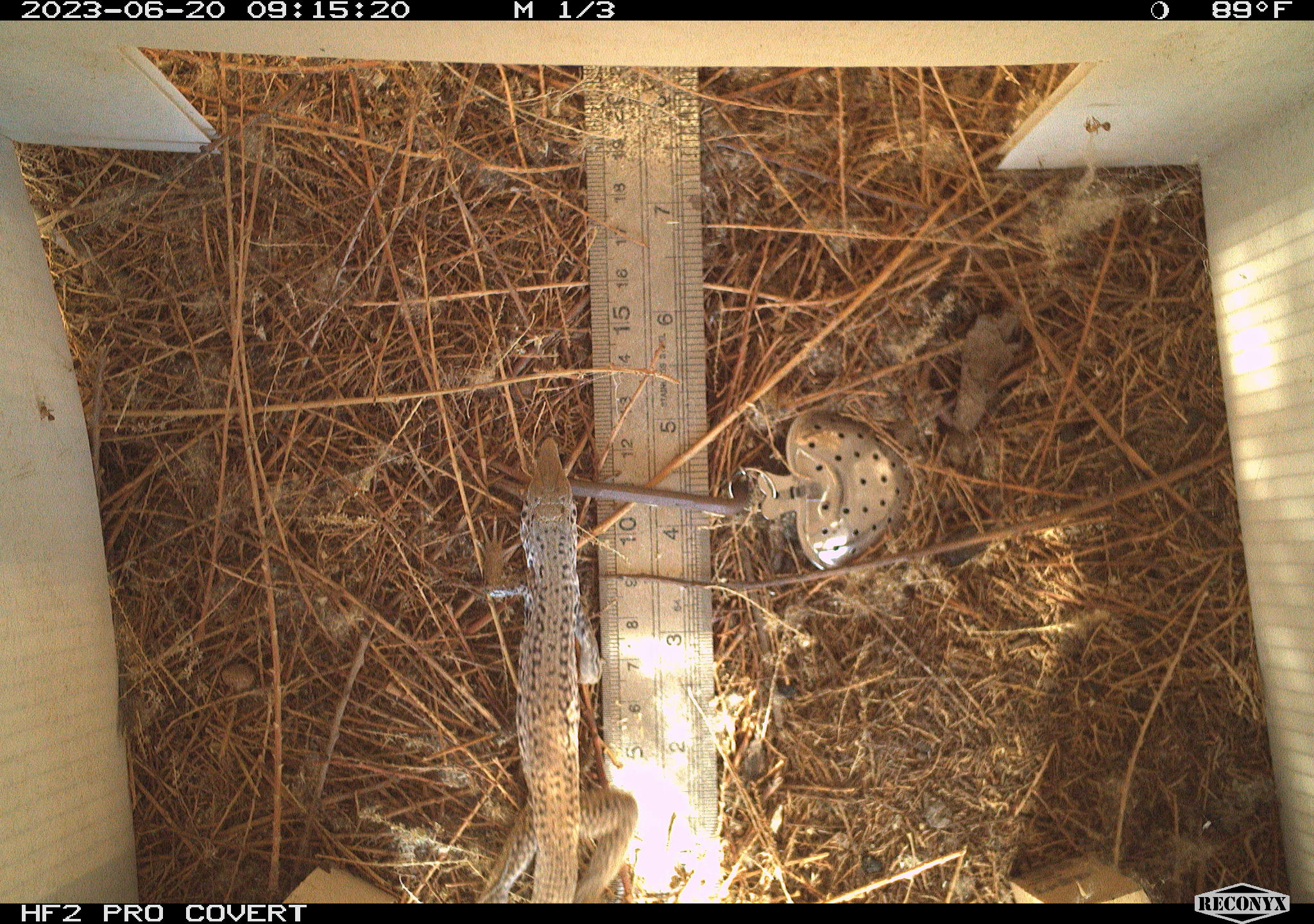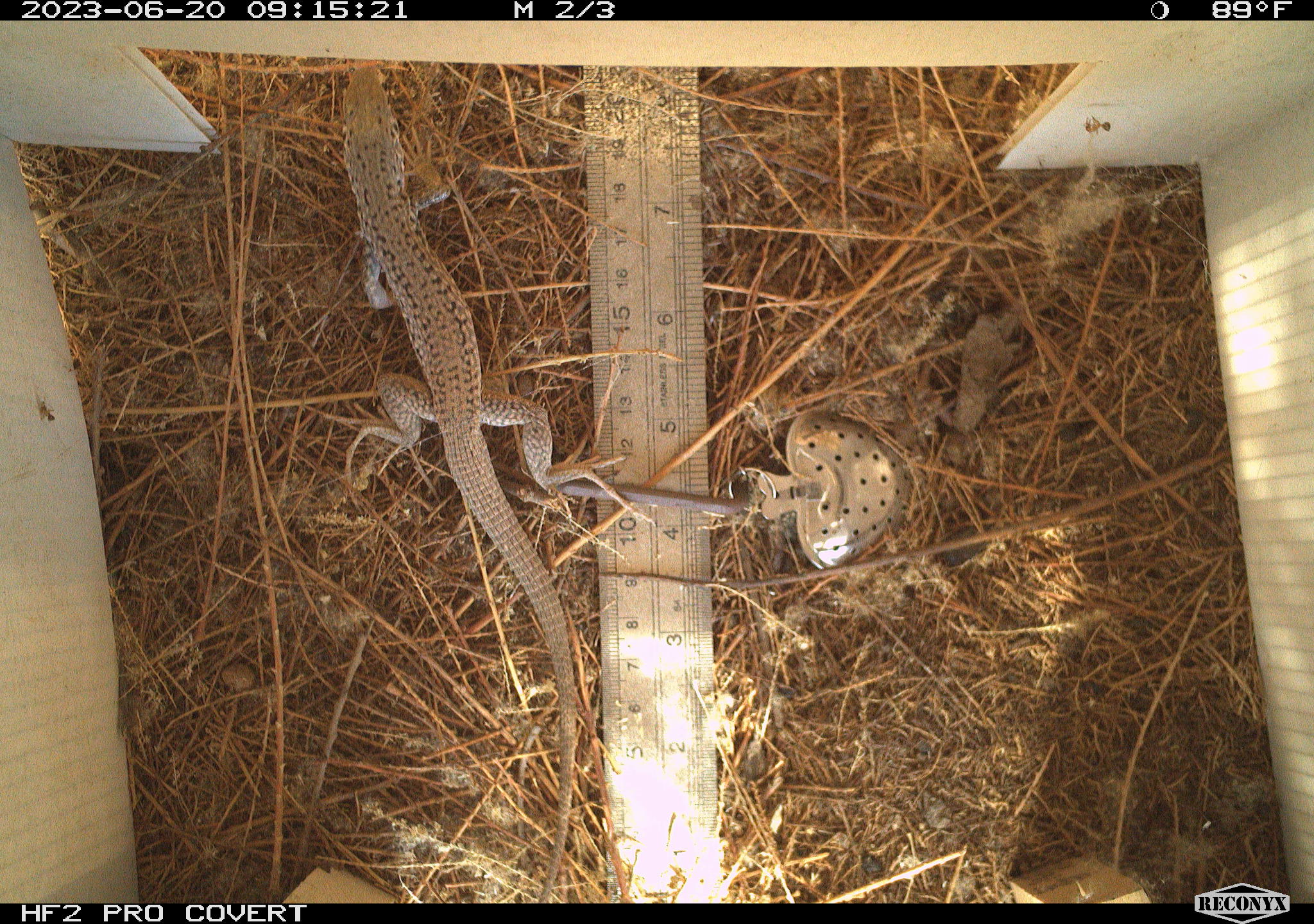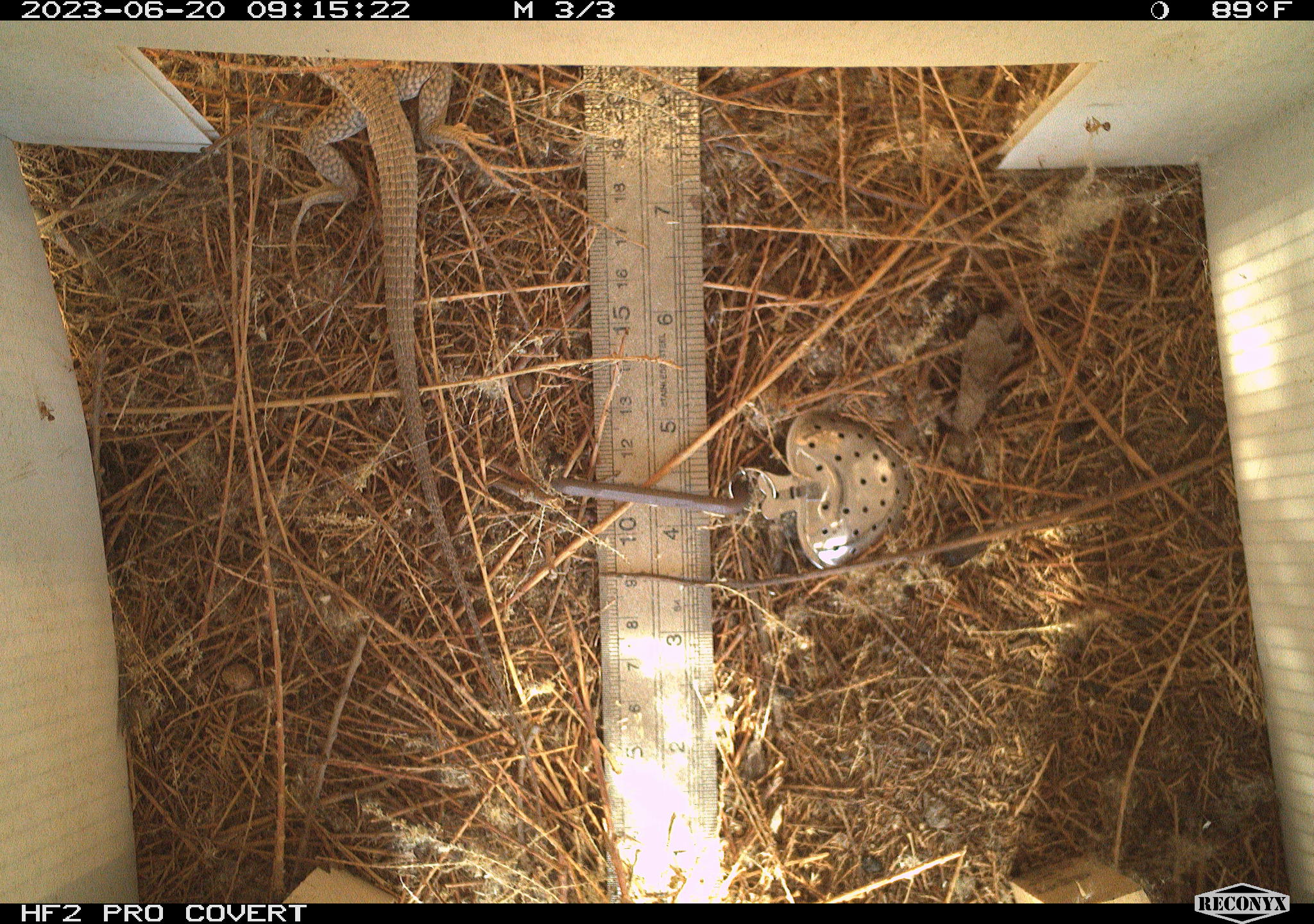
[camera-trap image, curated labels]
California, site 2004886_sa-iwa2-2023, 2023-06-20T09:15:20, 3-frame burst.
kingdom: Animalia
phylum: Chordata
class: Reptilia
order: Squamata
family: Teiidae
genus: Aspidoscelis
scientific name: Aspidoscelis tigris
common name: western whiptail